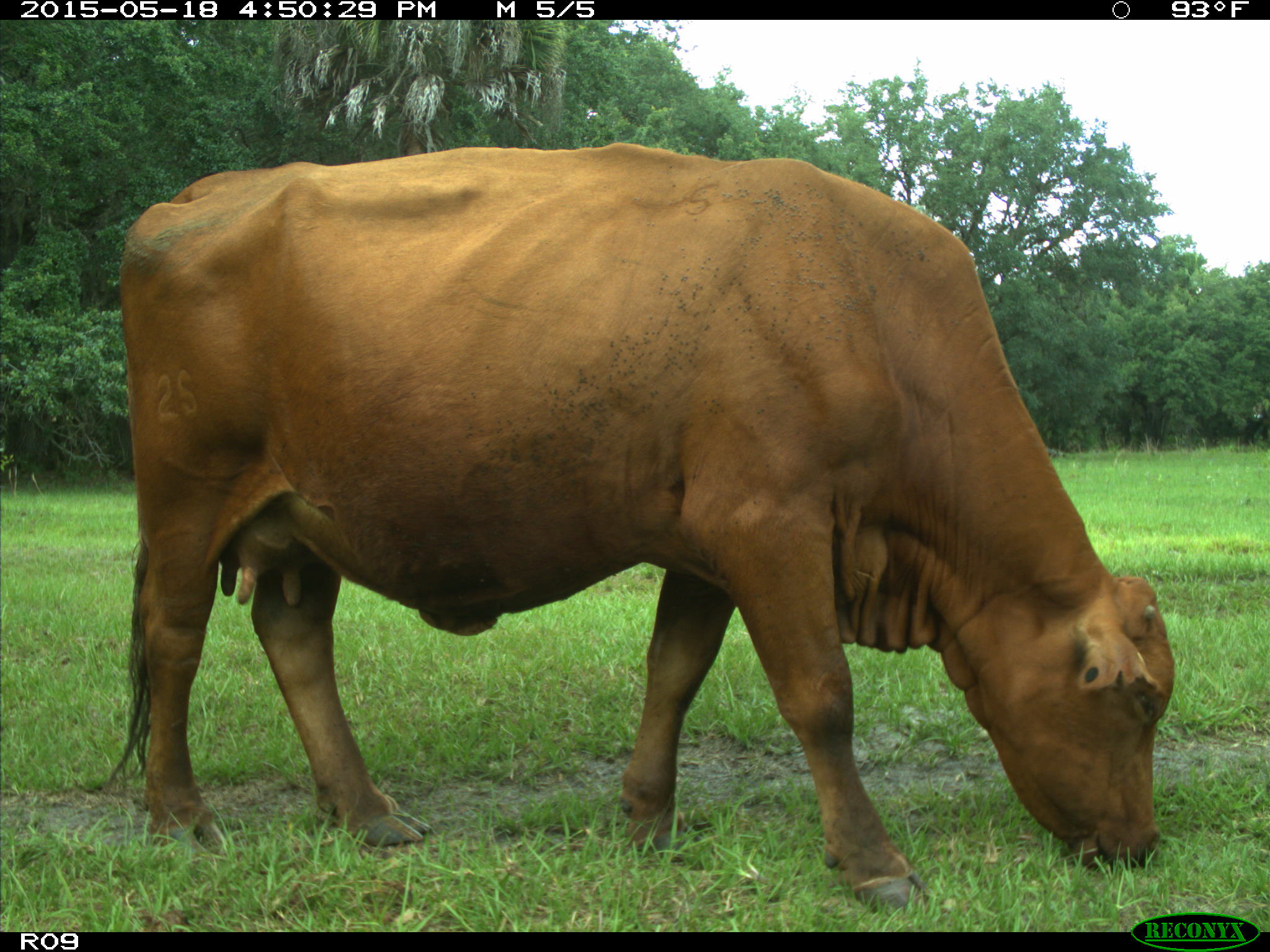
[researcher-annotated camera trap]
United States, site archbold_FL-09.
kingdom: Animalia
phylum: Chordata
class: Mammalia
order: Artiodactyla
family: Bovidae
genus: Bos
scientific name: Bos taurus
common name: domestic cow